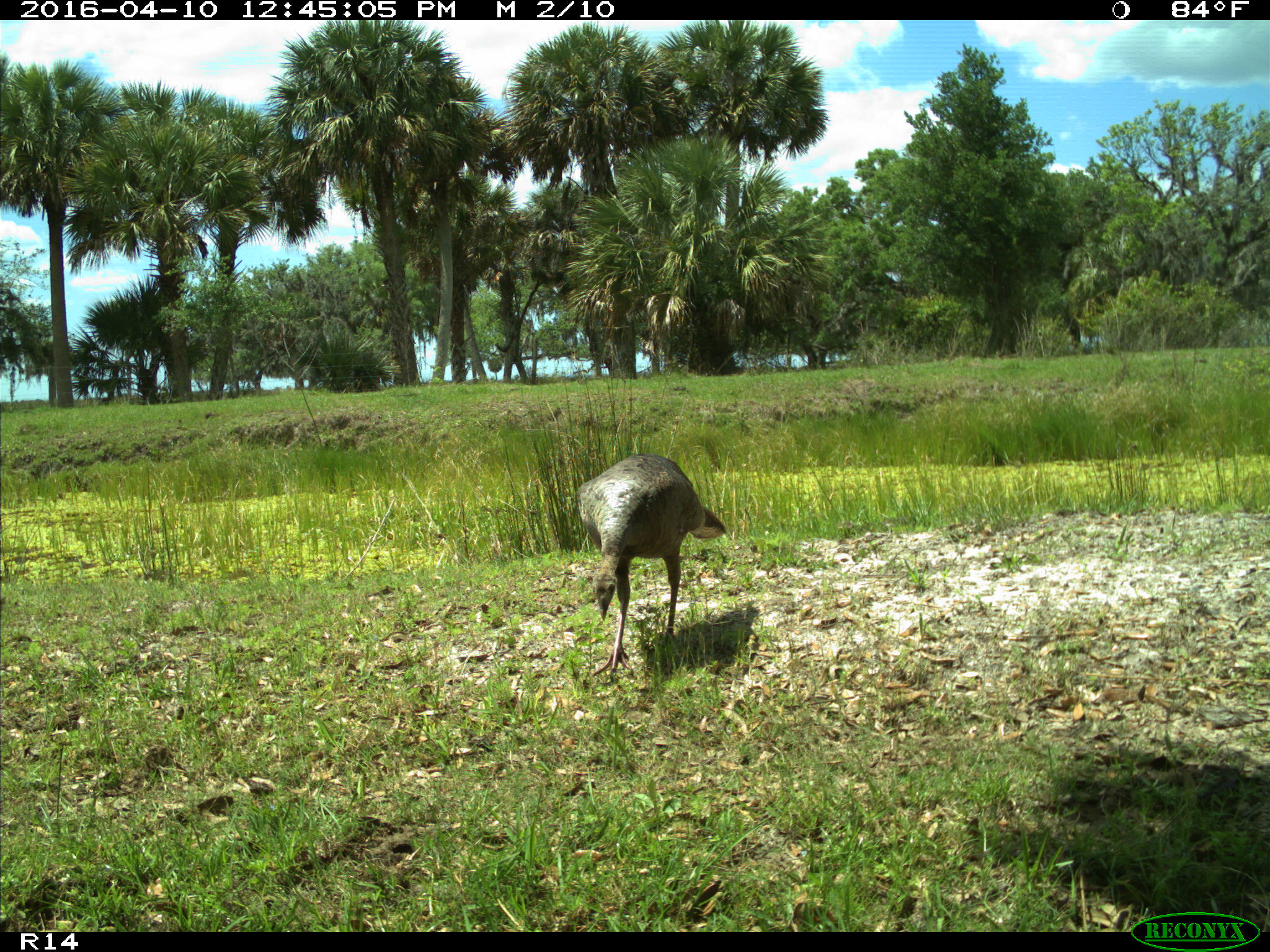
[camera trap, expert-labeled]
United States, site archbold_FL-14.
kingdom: Animalia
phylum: Chordata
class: Aves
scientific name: Aves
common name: birds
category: unidentified bird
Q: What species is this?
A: Unidentified bird (birds) (Aves).